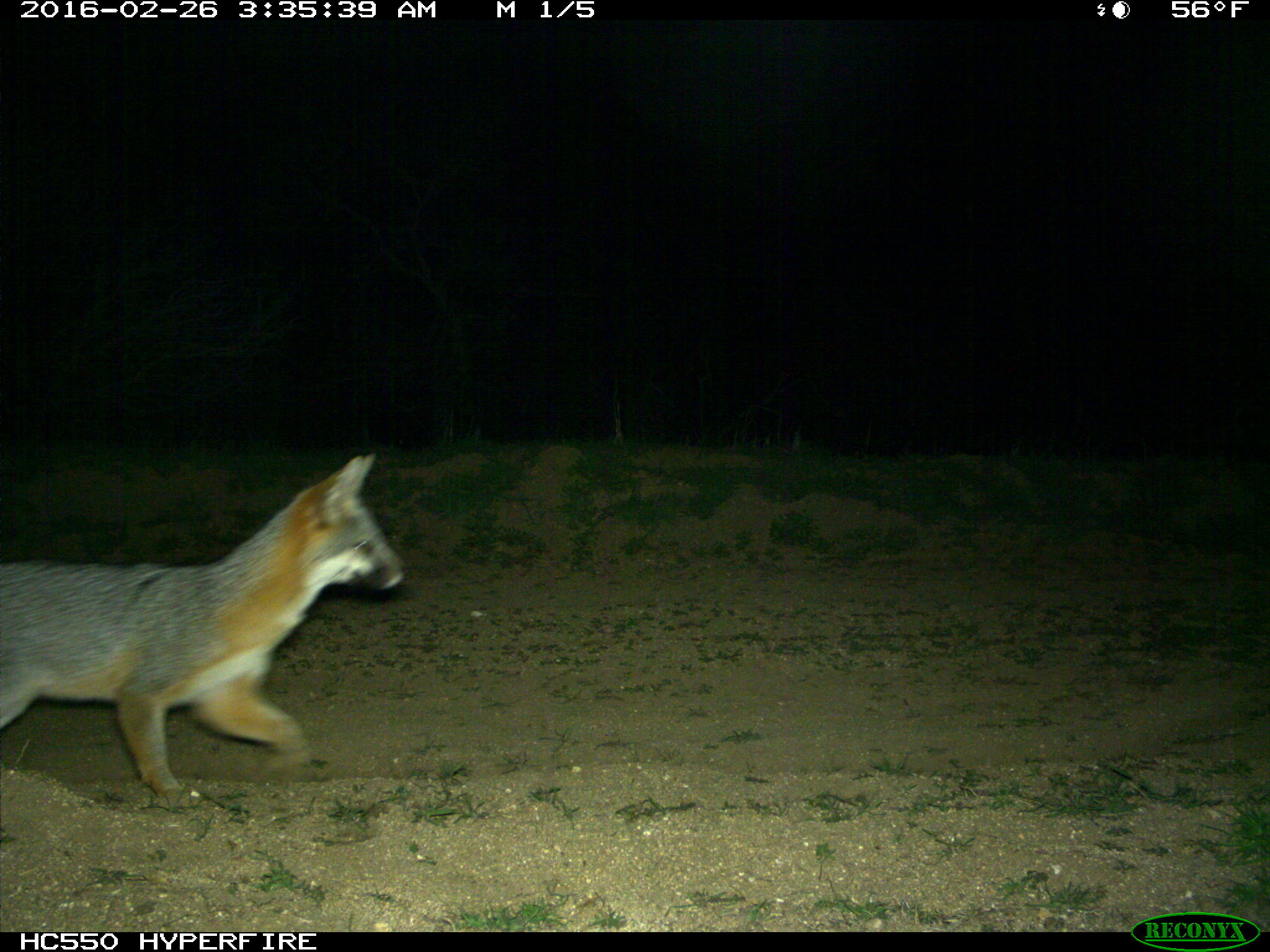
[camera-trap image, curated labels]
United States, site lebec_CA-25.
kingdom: Animalia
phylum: Chordata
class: Mammalia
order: Carnivora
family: Canidae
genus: Urocyon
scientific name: Urocyon cinereoargenteus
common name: gray fox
Urocyon cinereoargenteus (gray fox).